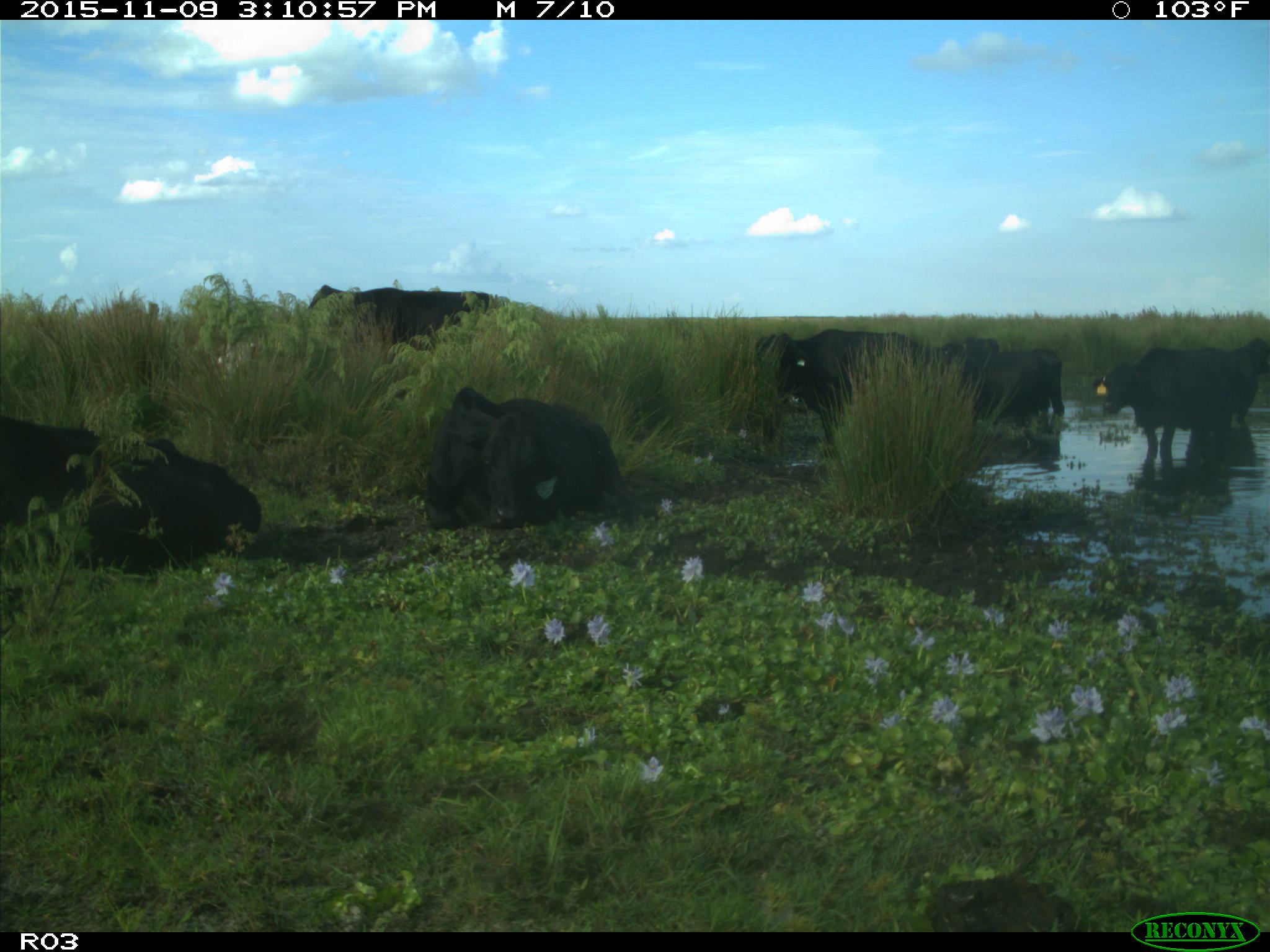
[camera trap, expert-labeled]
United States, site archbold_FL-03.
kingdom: Animalia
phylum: Chordata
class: Mammalia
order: Artiodactyla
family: Bovidae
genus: Bos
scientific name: Bos taurus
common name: domestic cow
Bos taurus (domestic cow).